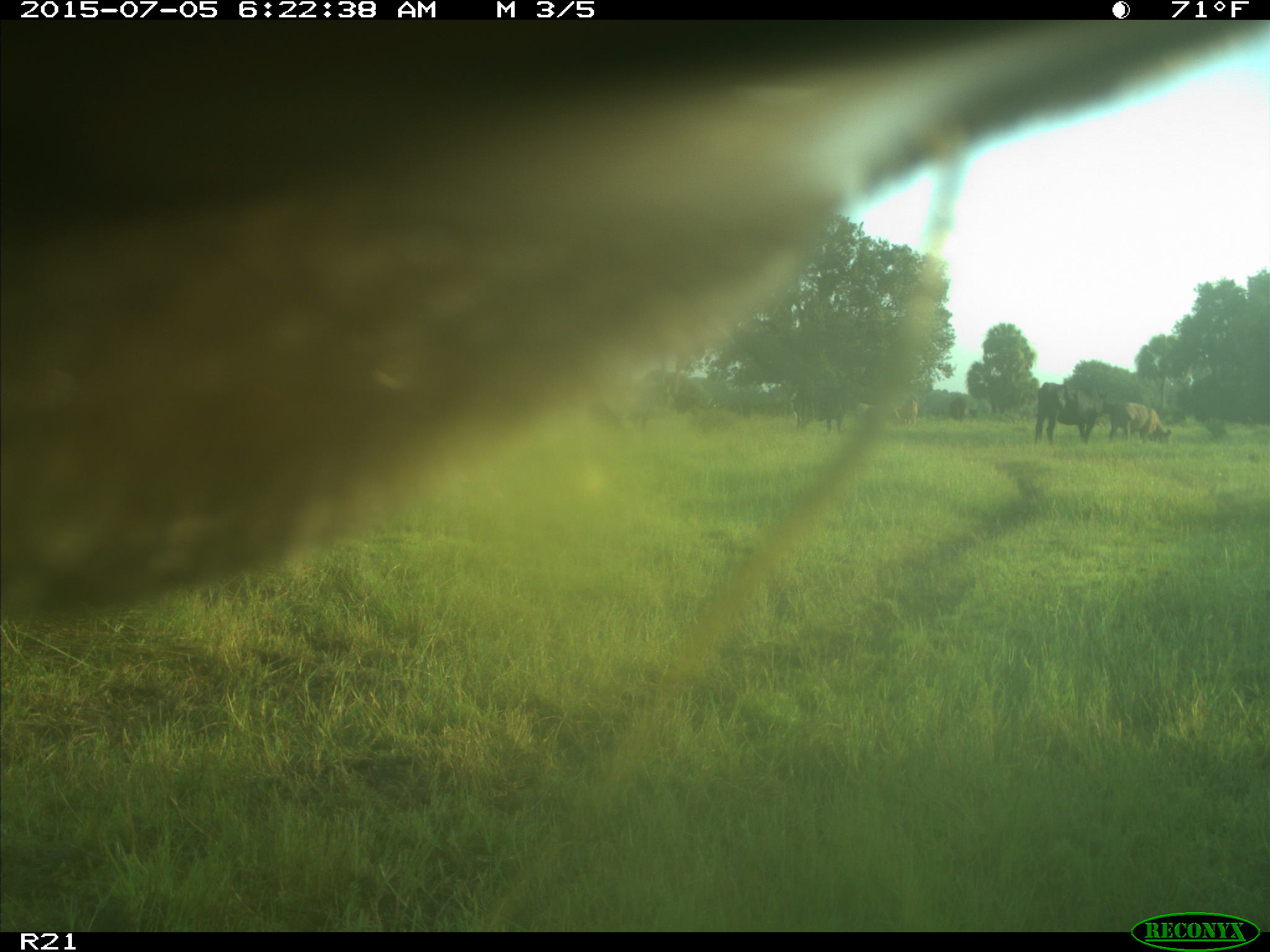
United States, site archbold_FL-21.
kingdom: Animalia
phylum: Chordata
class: Mammalia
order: Artiodactyla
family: Bovidae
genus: Bos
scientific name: Bos taurus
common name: domestic cow